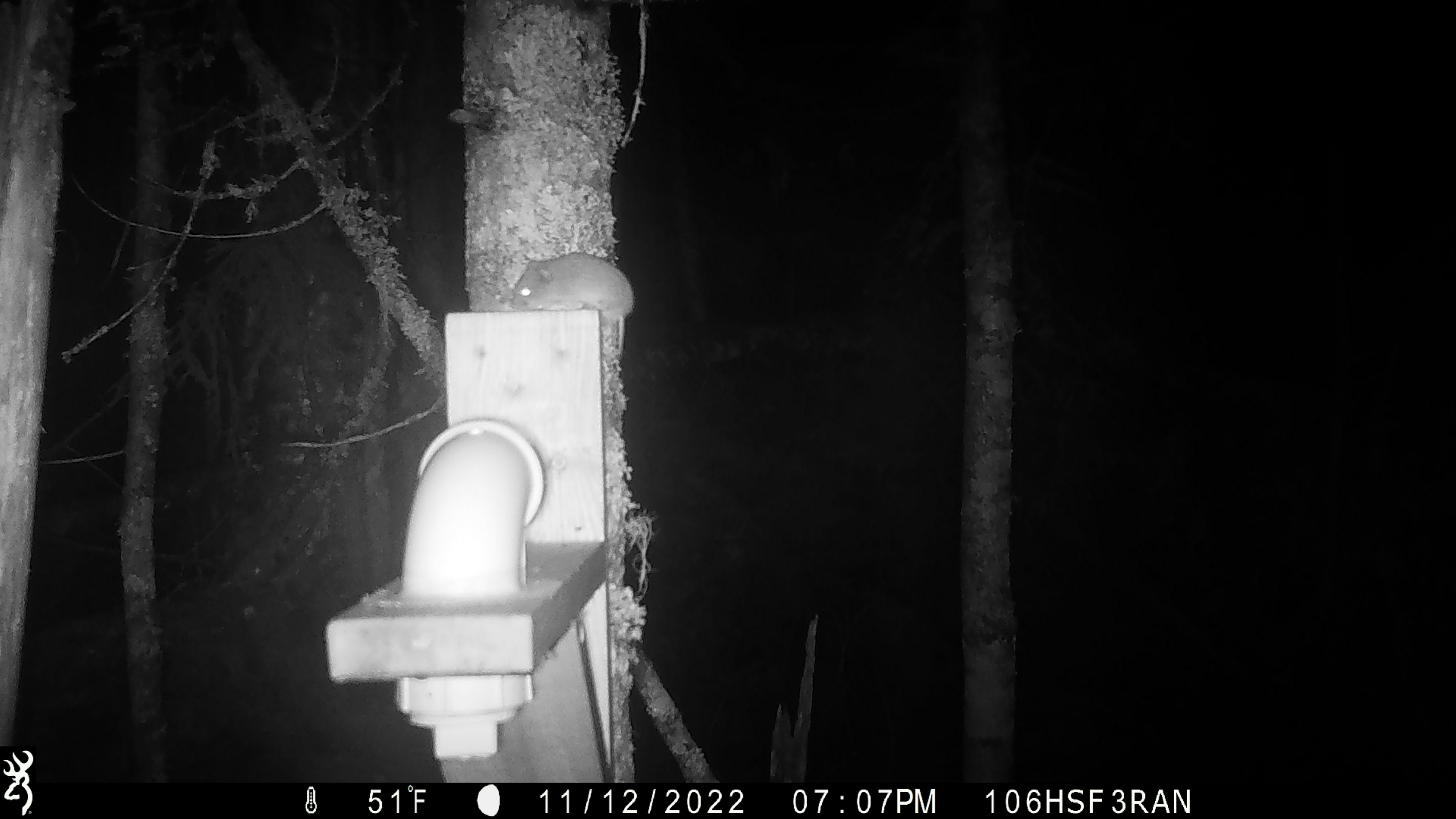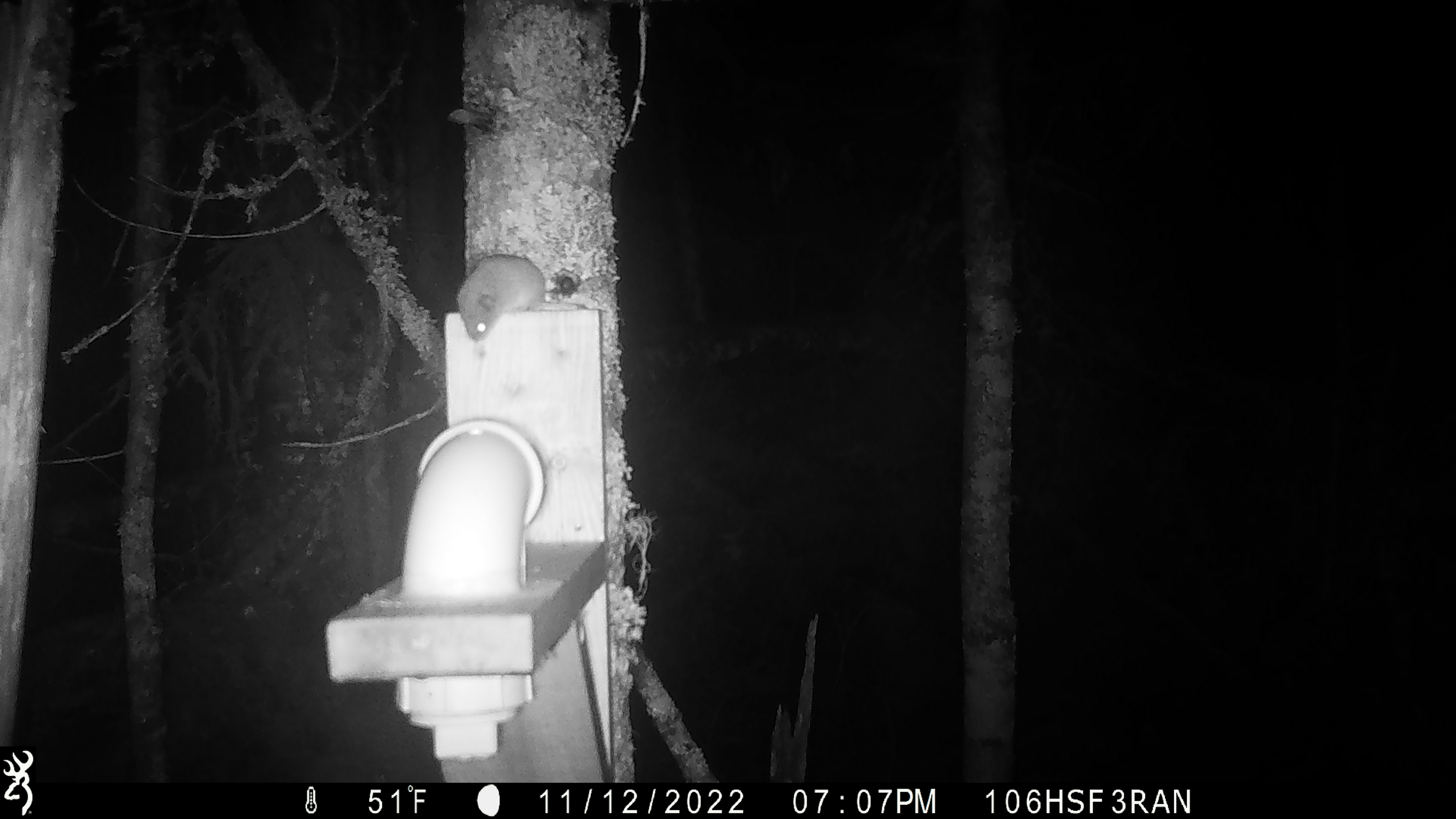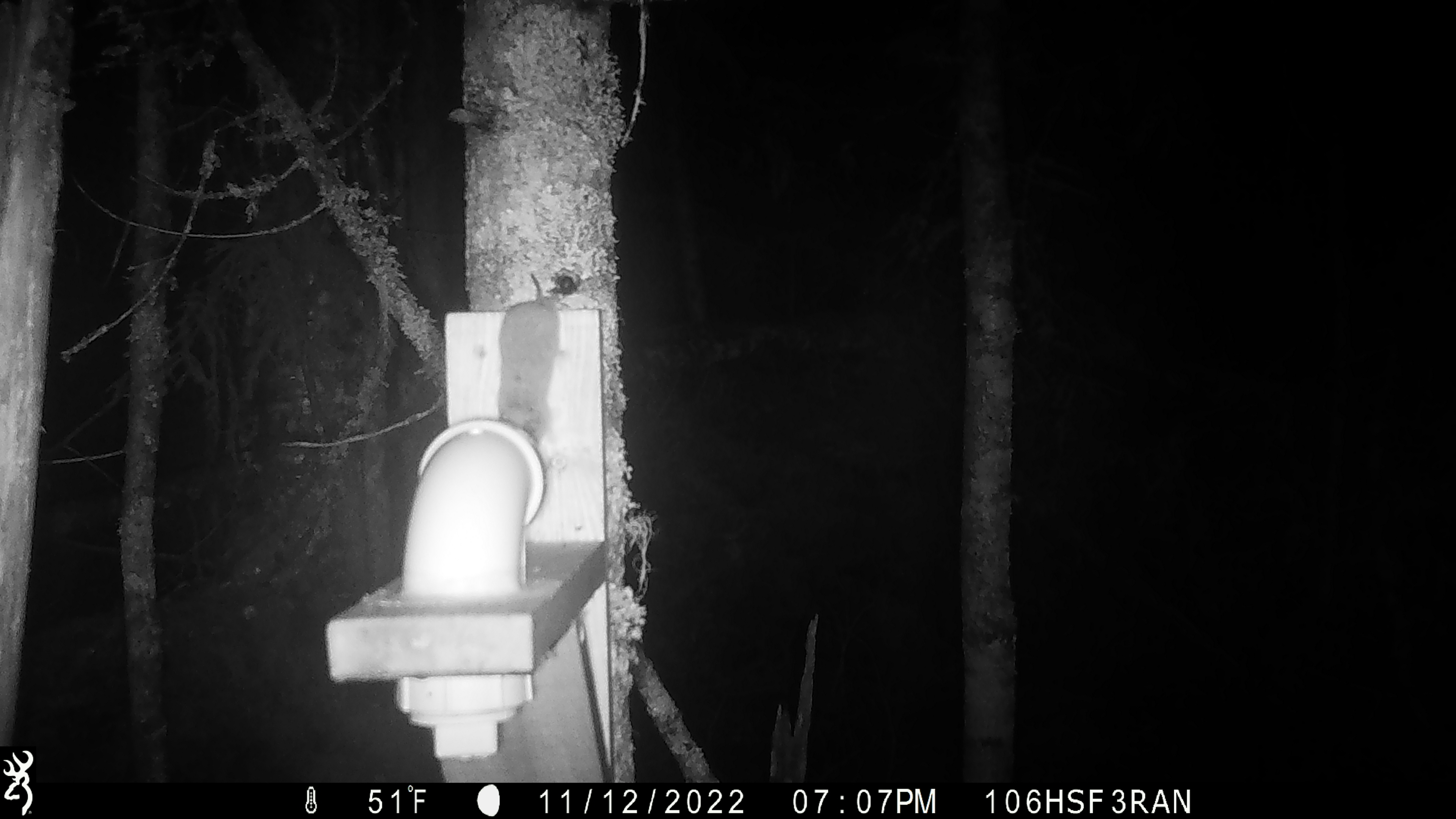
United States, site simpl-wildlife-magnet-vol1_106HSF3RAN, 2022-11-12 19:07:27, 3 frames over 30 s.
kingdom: Animalia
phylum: Chordata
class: Mammalia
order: Rodentia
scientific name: Rodentia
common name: mouse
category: mouse sp.